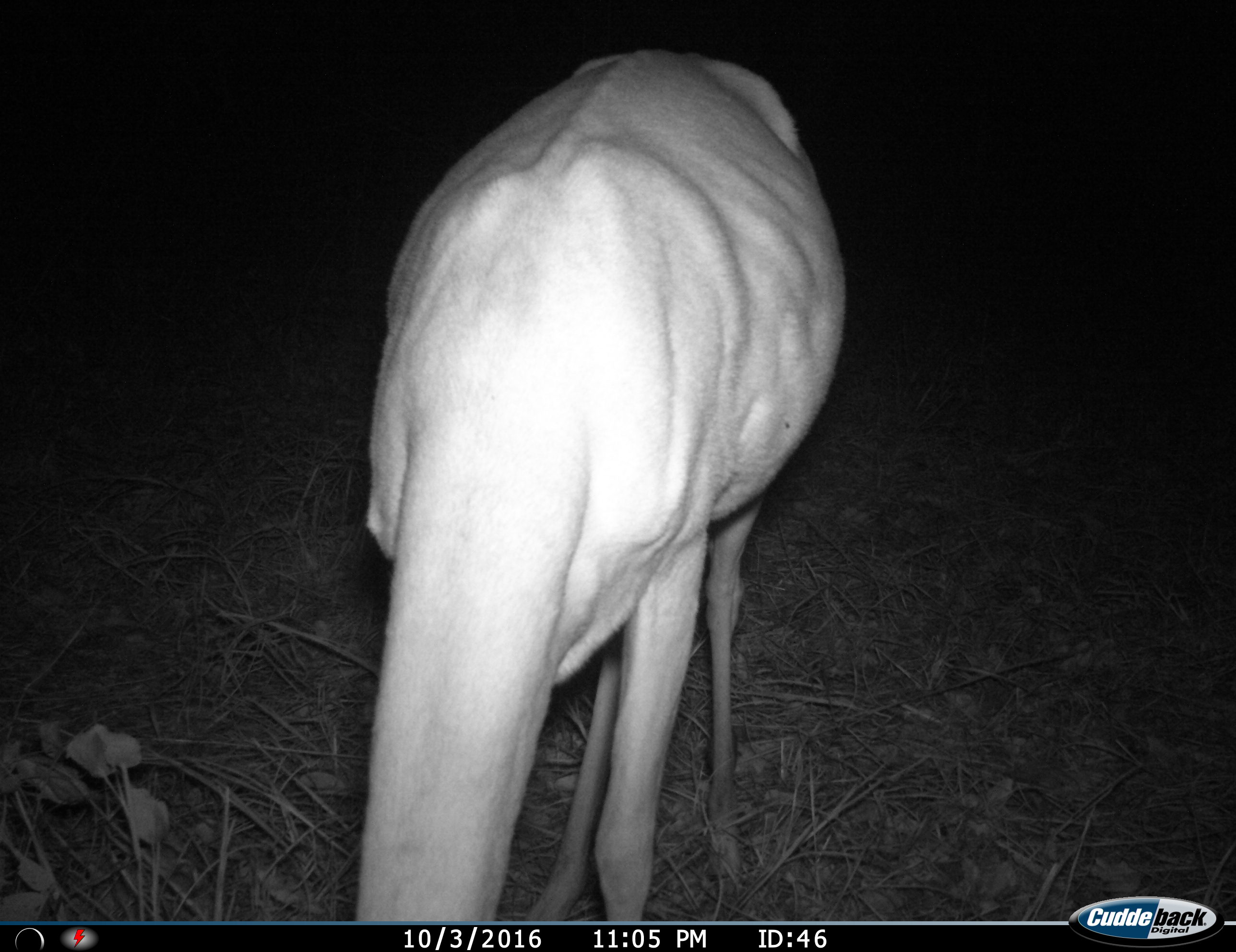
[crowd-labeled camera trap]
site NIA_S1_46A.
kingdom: Animalia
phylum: Chordata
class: Mammalia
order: Artiodactyla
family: Bovidae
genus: Aepyceros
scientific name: Aepyceros melampus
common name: impala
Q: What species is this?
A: Impala (Aepyceros melampus).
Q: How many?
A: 1.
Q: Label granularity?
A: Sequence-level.